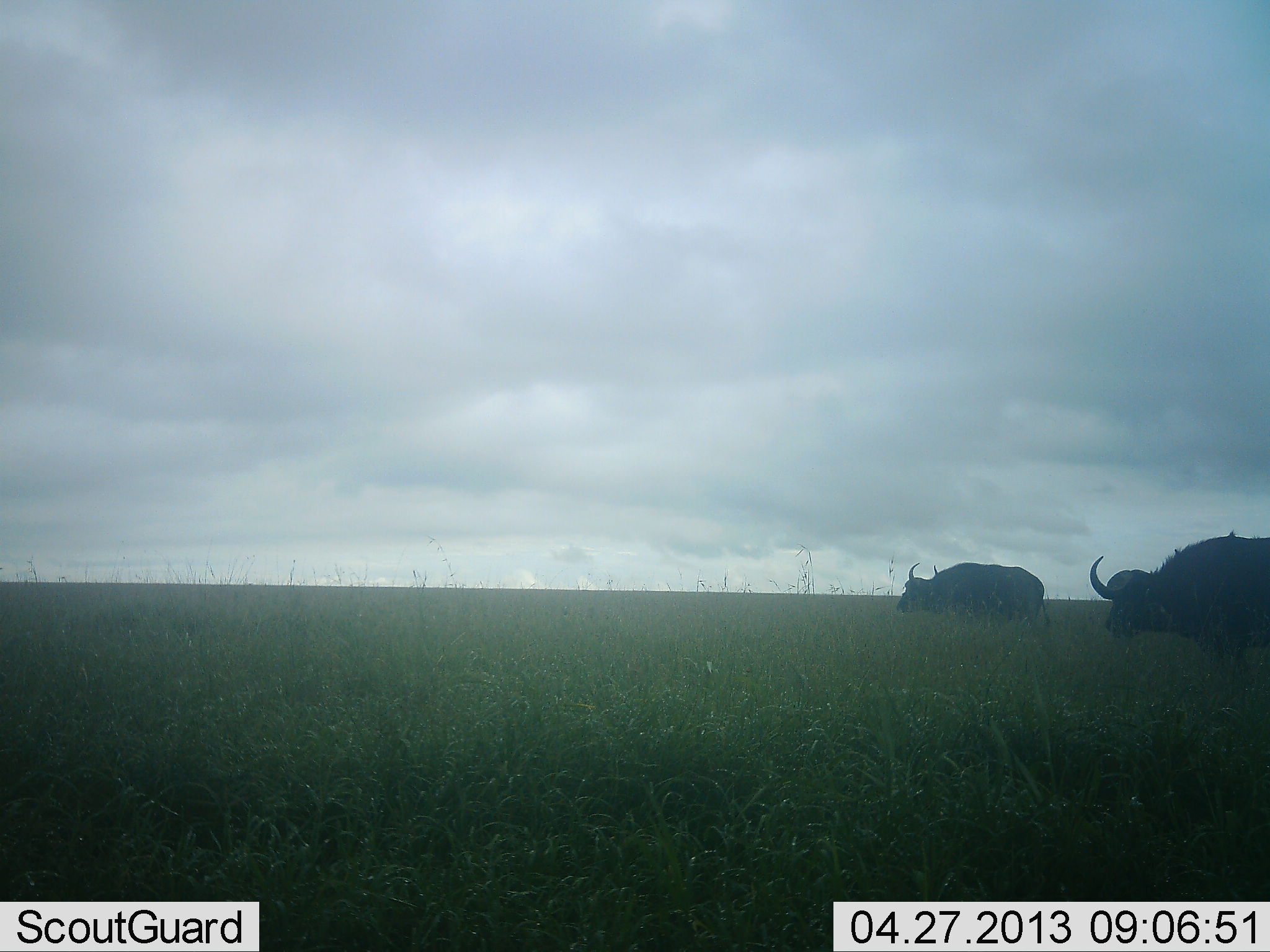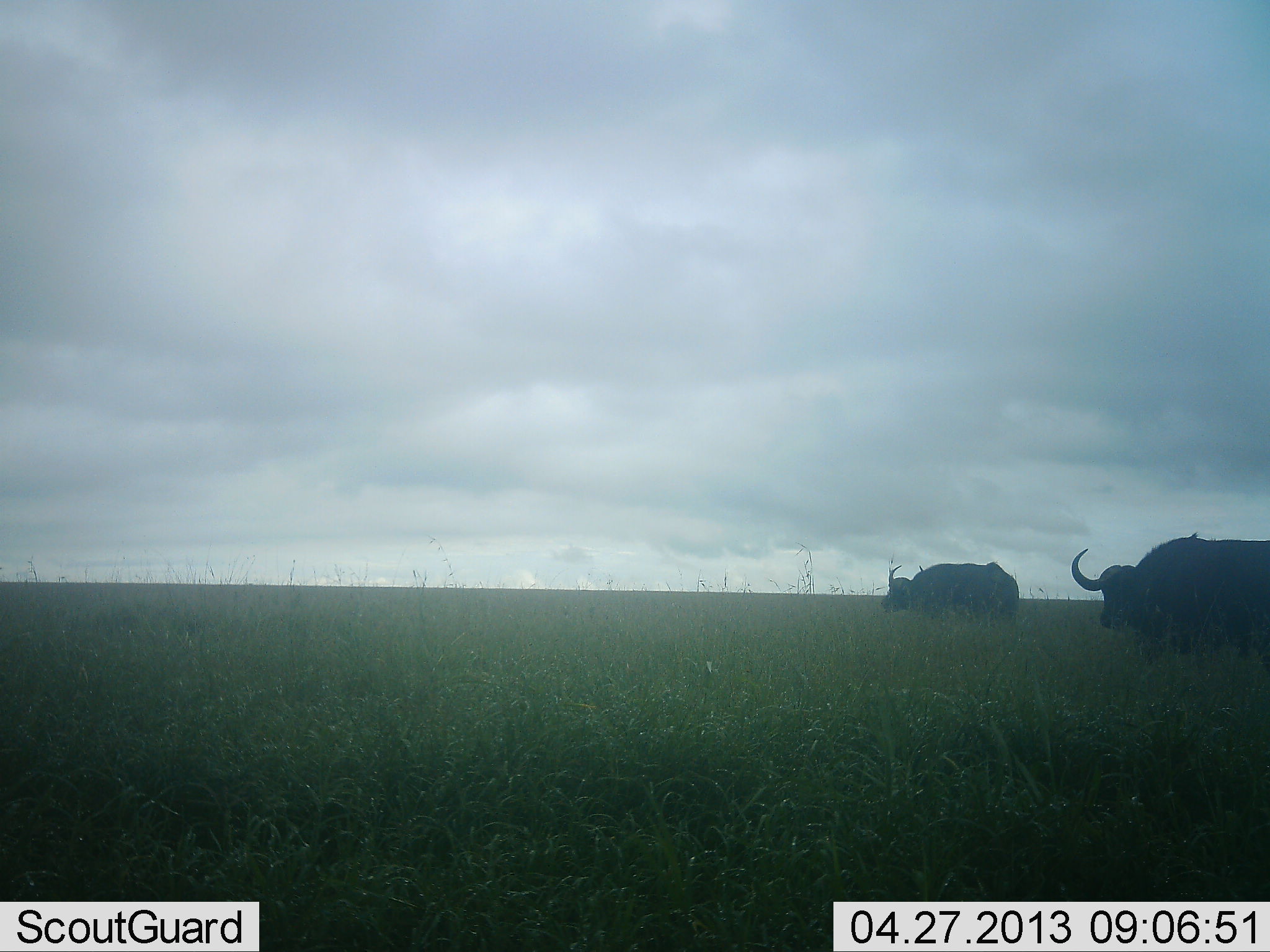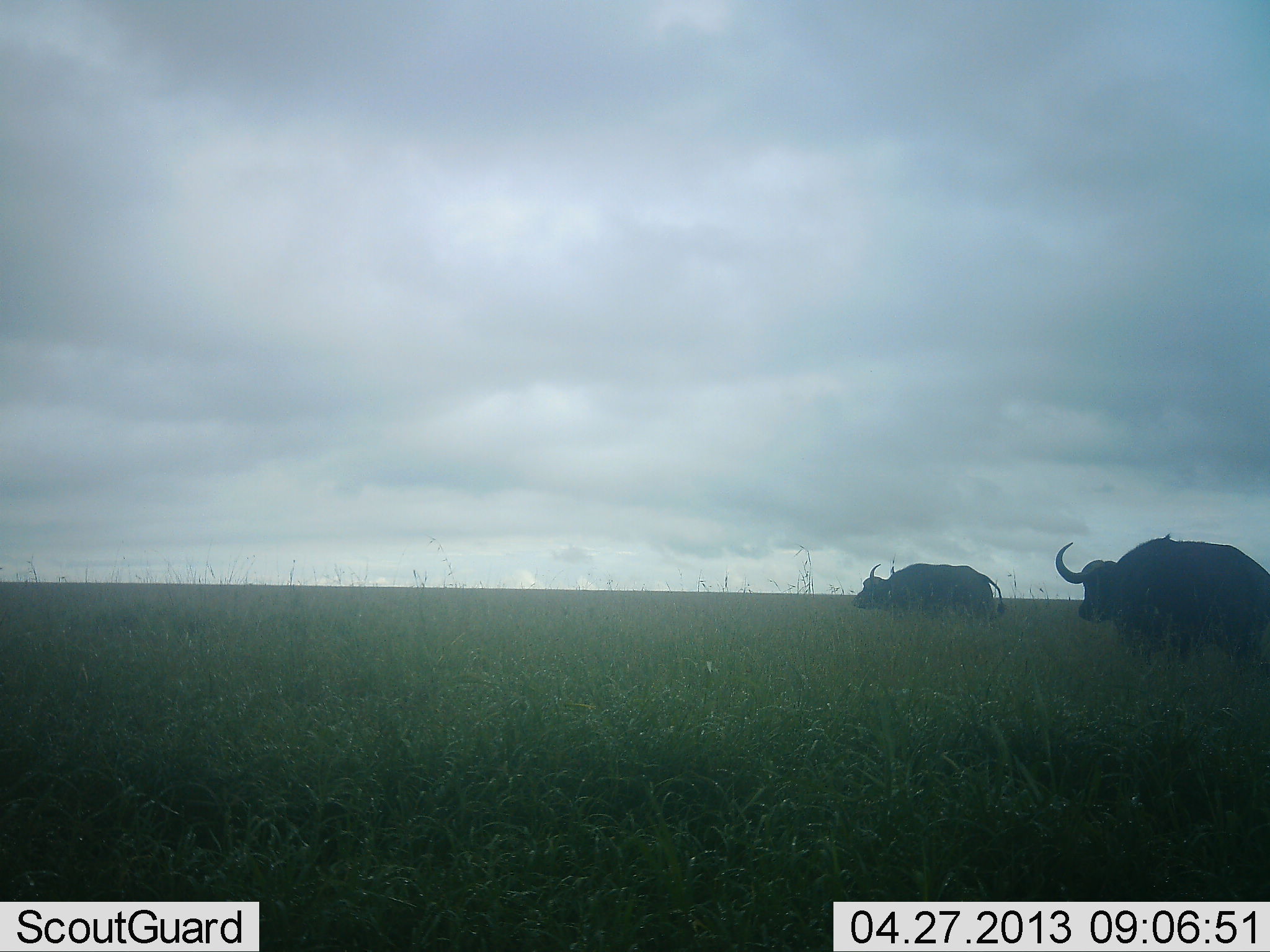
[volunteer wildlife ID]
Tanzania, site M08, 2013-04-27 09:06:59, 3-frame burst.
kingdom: Animalia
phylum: Chordata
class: Mammalia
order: Artiodactyla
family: Bovidae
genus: Syncerus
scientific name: Syncerus caffer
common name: cape buffalo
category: buffalo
Buffalo (cape buffalo) (Syncerus caffer), count 2. Behavior (volunteer vote fractions): standing 15%, resting 0%, moving 85%, interacting 0%. Young present (vote fraction): 0%. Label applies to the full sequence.